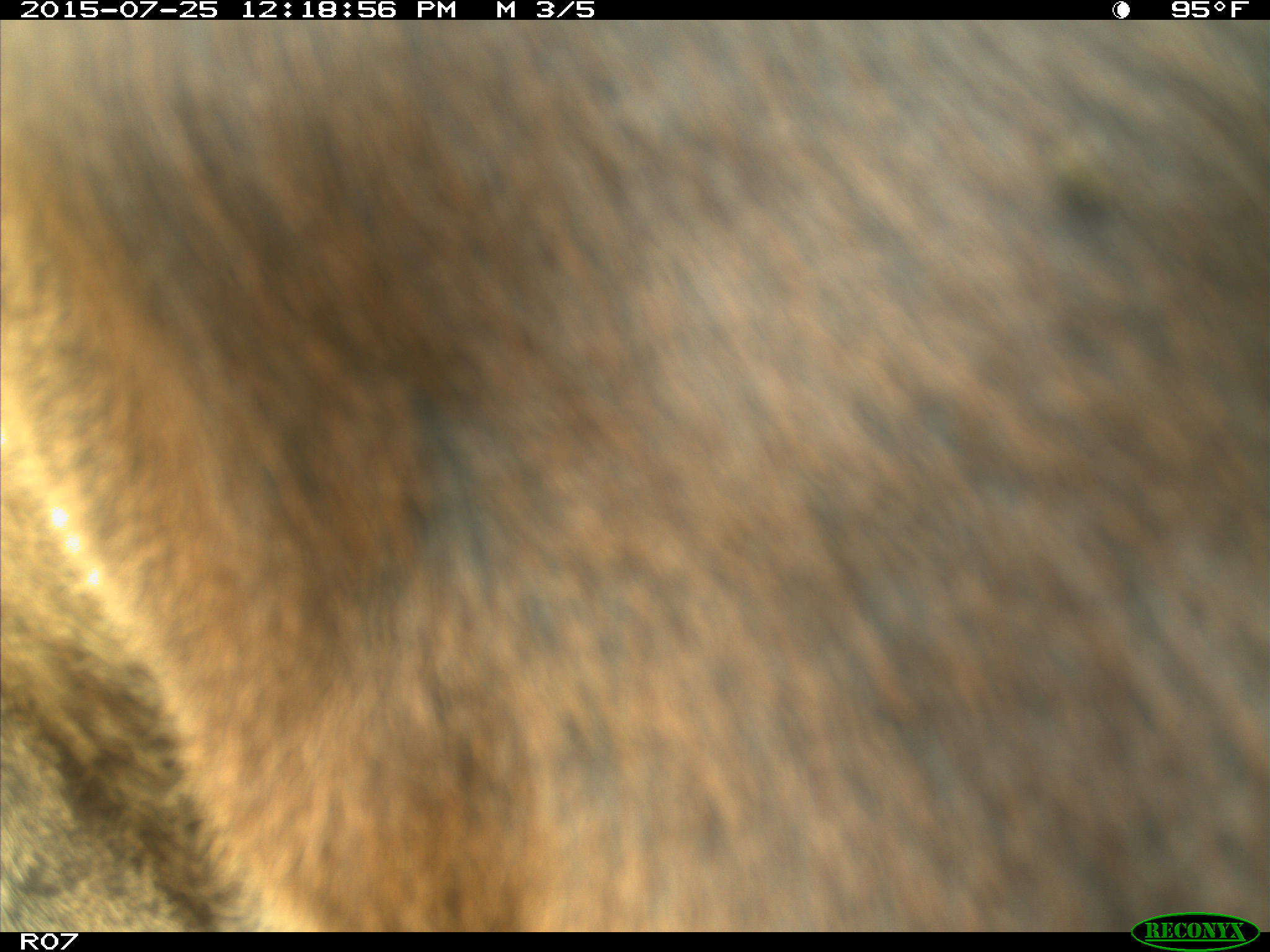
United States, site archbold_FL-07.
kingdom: Animalia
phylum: Chordata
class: Mammalia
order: Artiodactyla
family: Bovidae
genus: Bos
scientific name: Bos taurus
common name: domestic cow